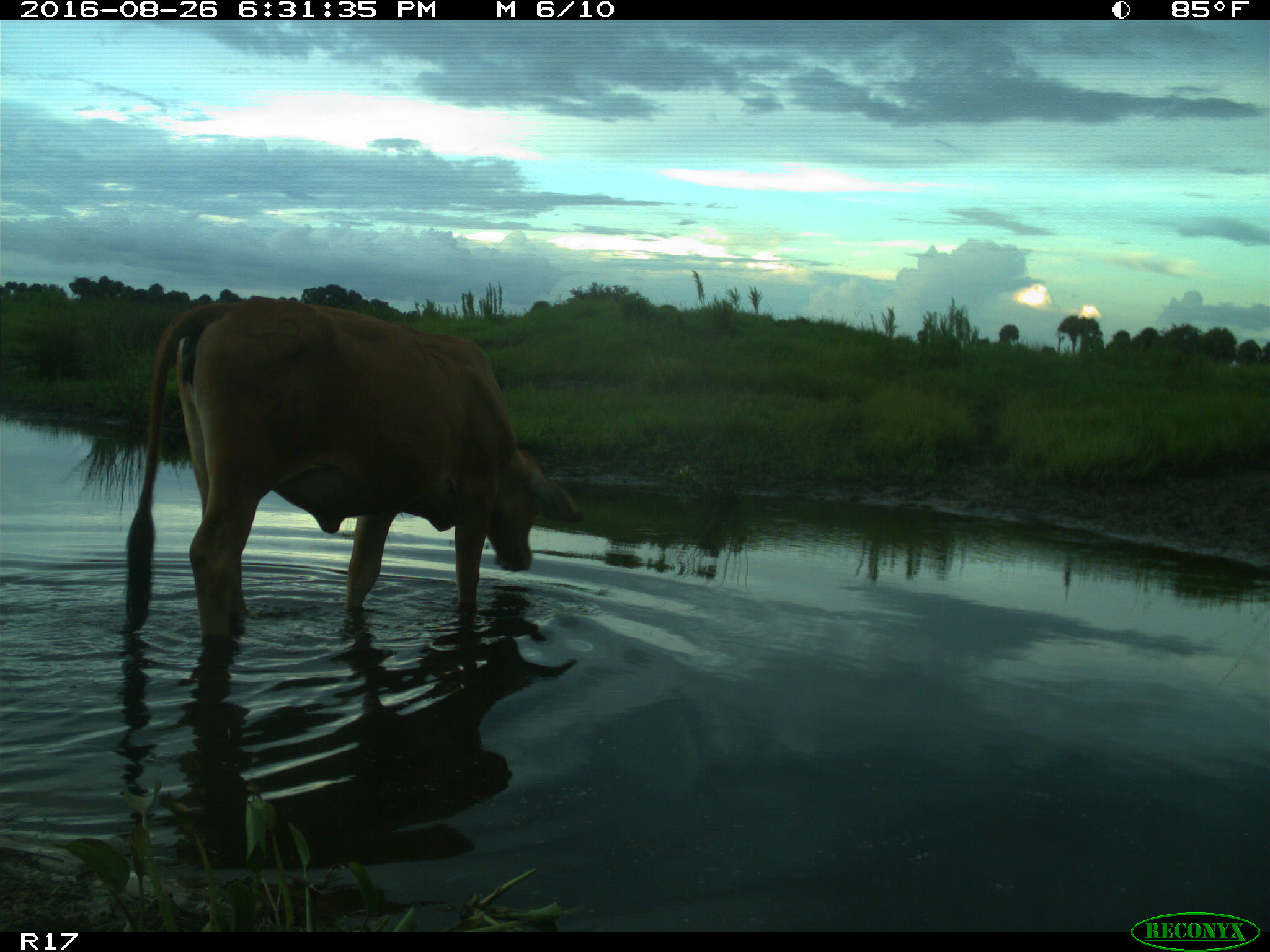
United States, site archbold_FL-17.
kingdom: Animalia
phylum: Chordata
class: Mammalia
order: Artiodactyla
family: Bovidae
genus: Bos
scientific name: Bos taurus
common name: domestic cow